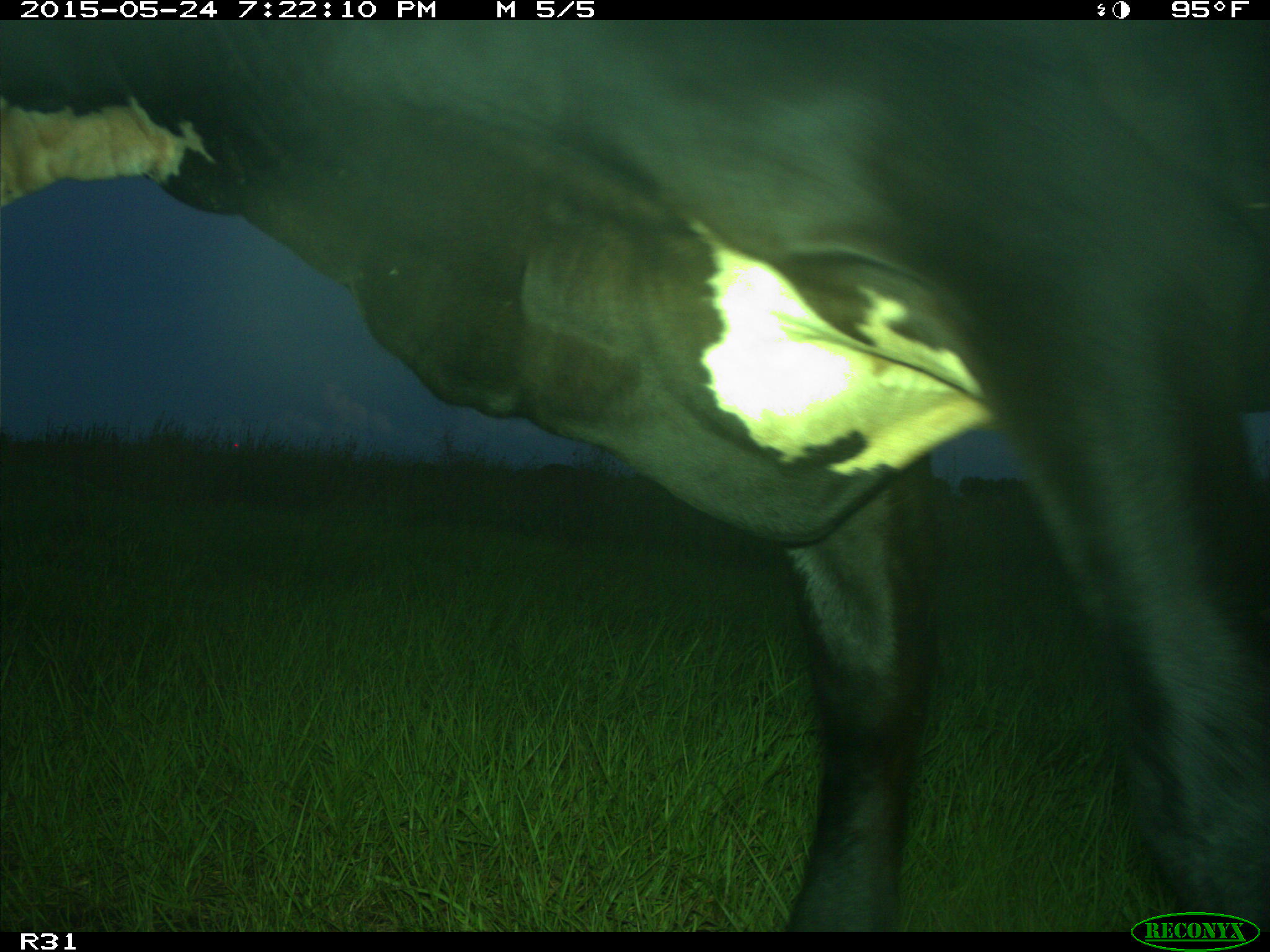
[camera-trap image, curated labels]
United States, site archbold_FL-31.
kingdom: Animalia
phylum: Chordata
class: Mammalia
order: Artiodactyla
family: Bovidae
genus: Bos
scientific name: Bos taurus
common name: domestic cow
Bos taurus (domestic cow).